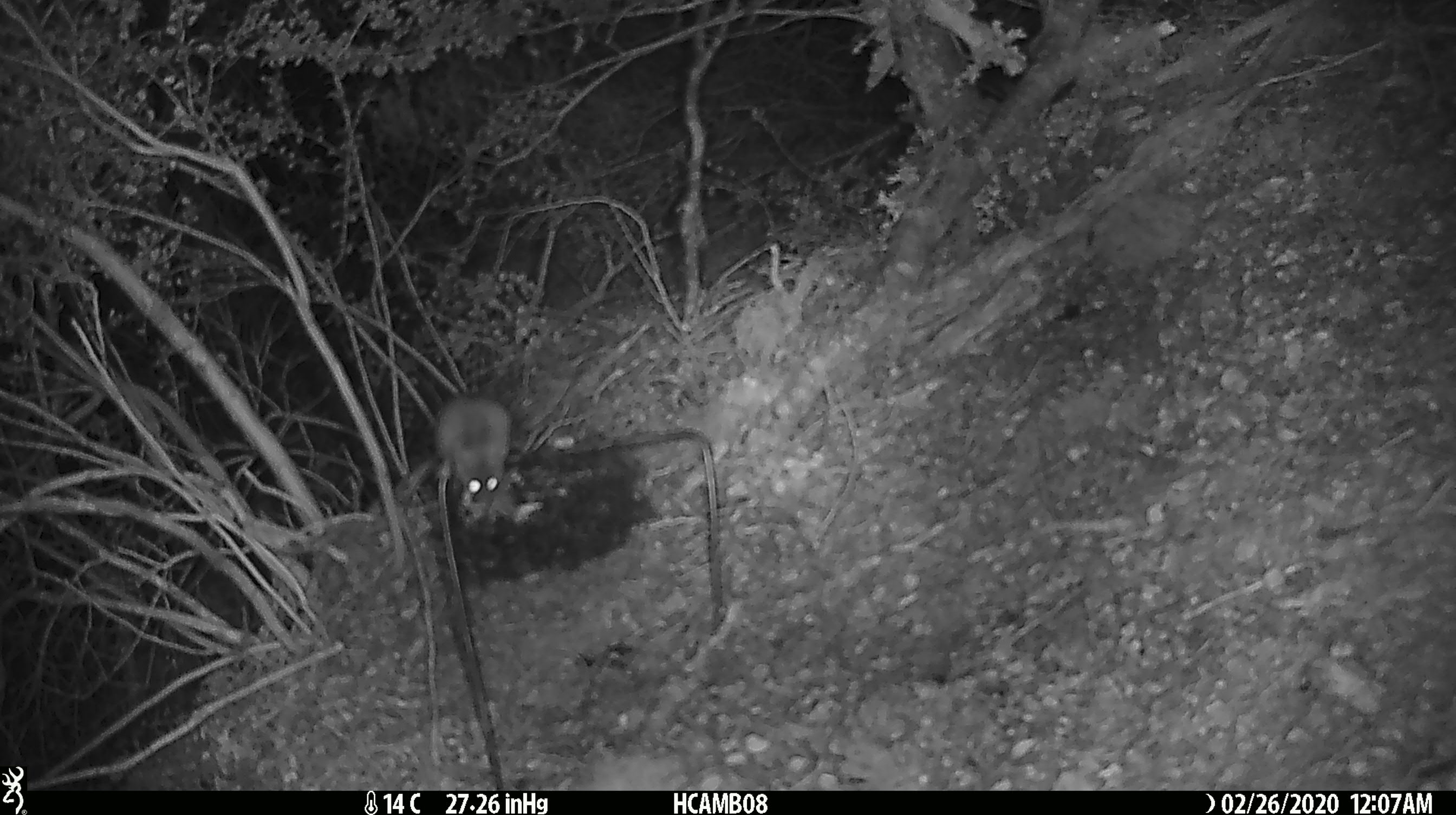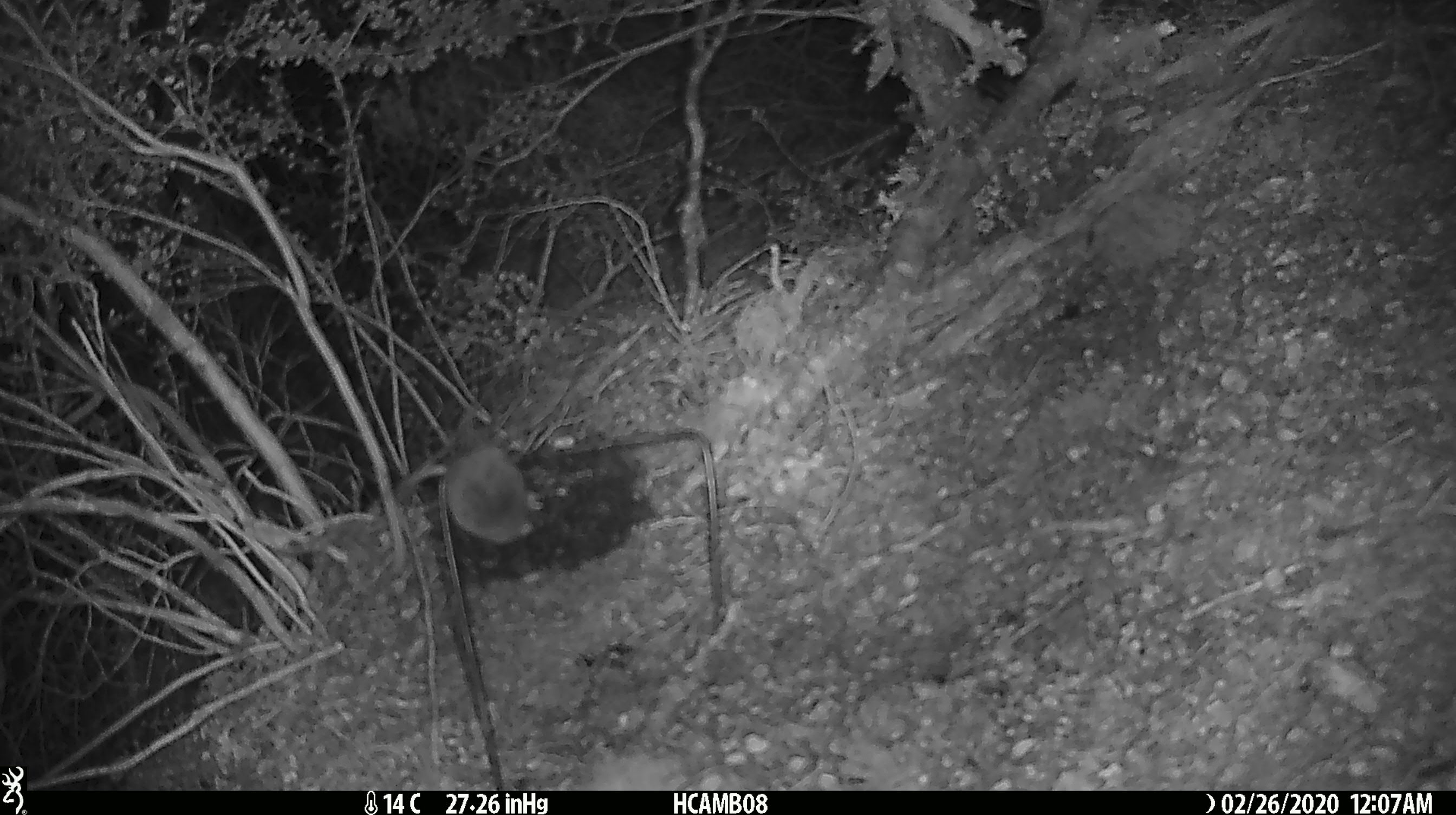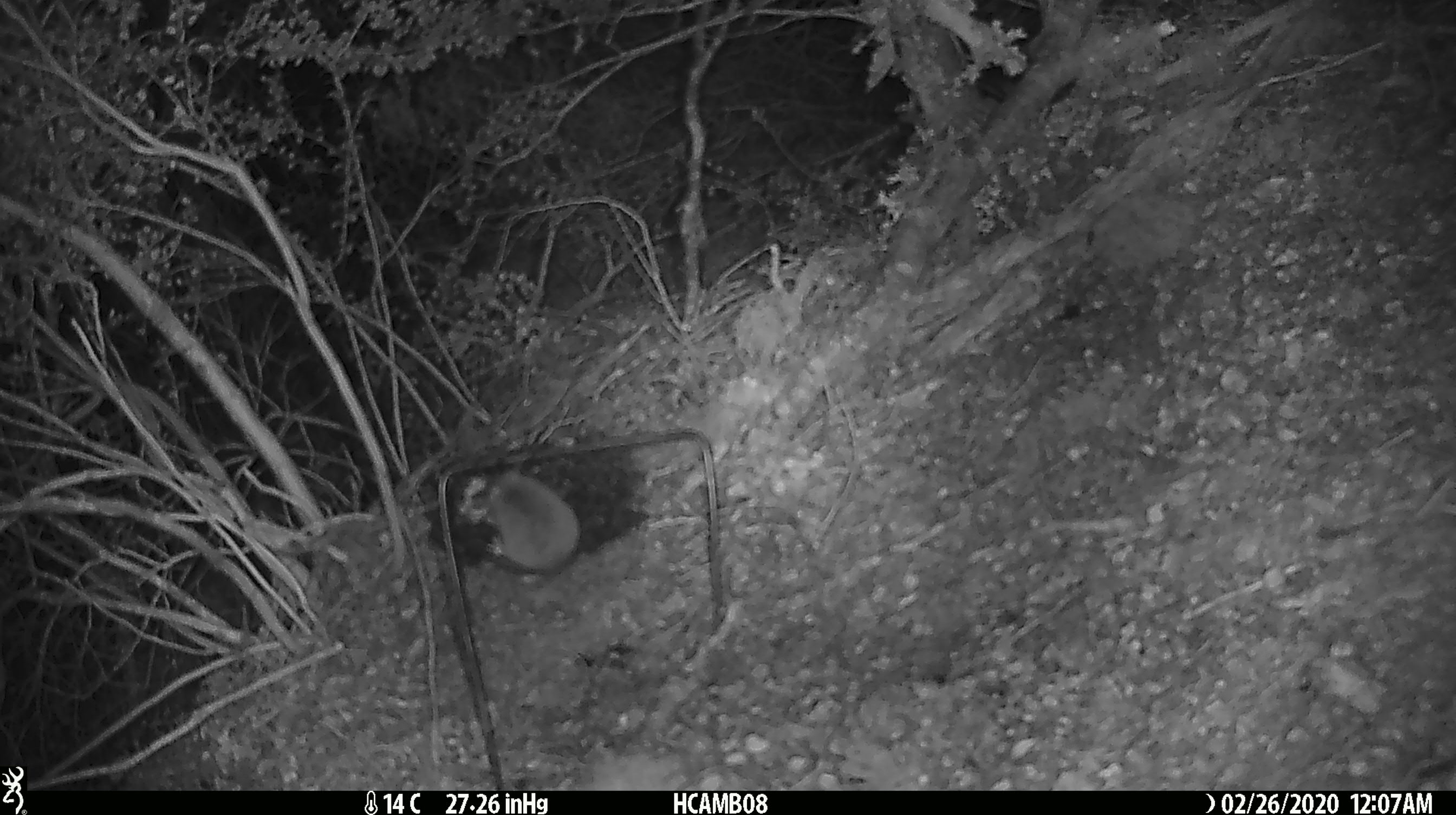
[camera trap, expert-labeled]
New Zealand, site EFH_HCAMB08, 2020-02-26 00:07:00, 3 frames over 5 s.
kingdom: Animalia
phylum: Chordata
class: Mammalia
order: Rodentia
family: Muridae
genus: Mus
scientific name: Mus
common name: mouse